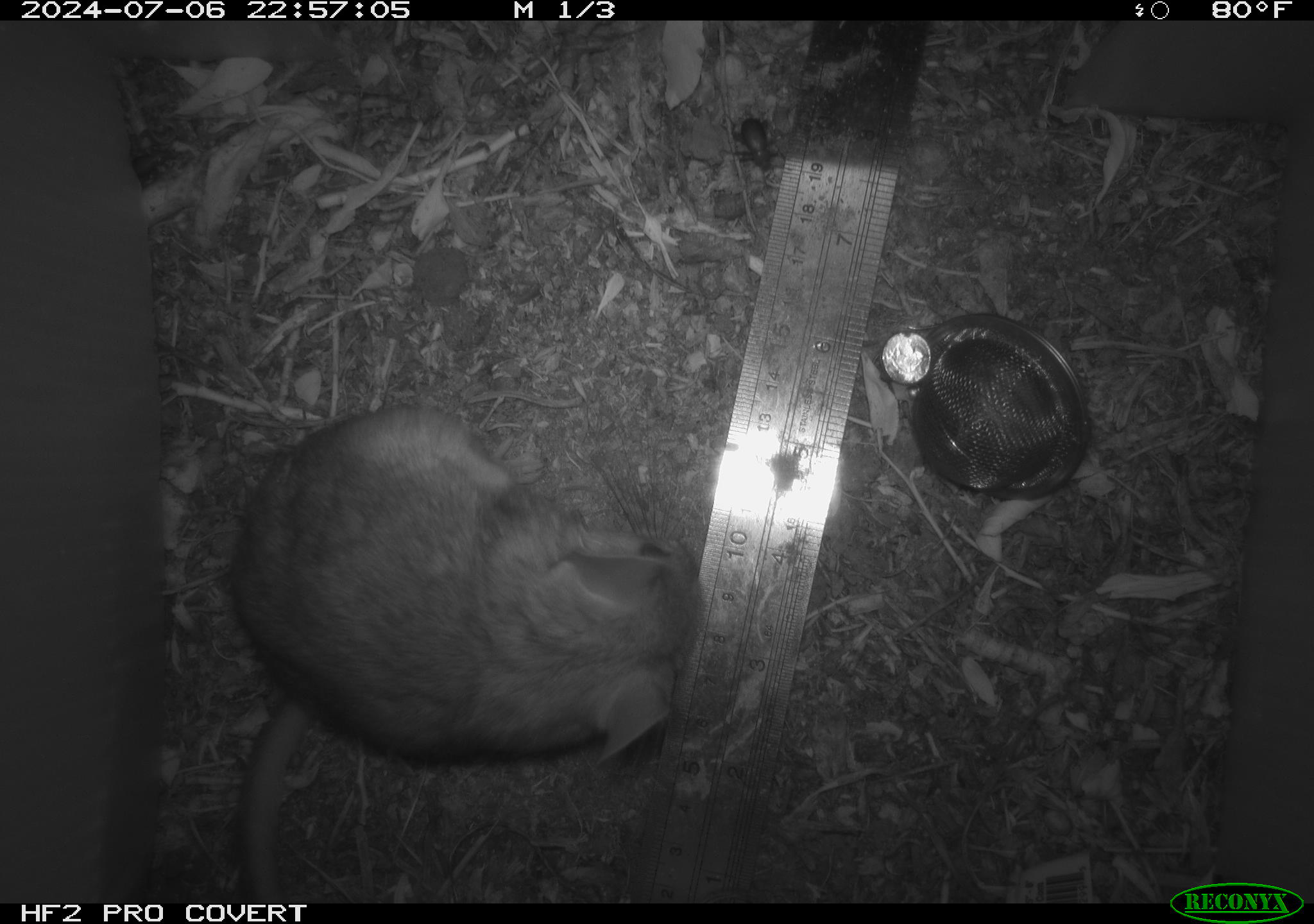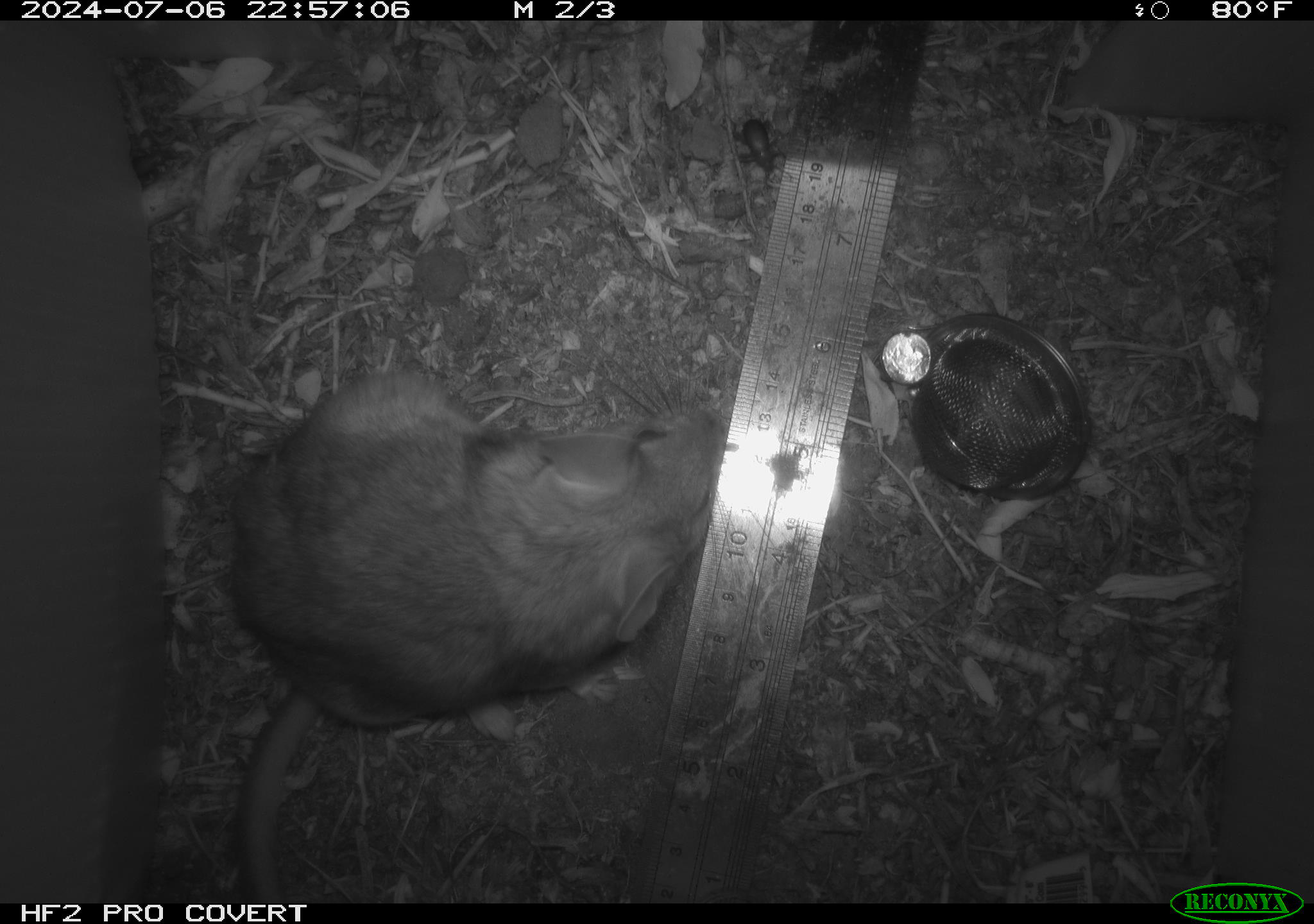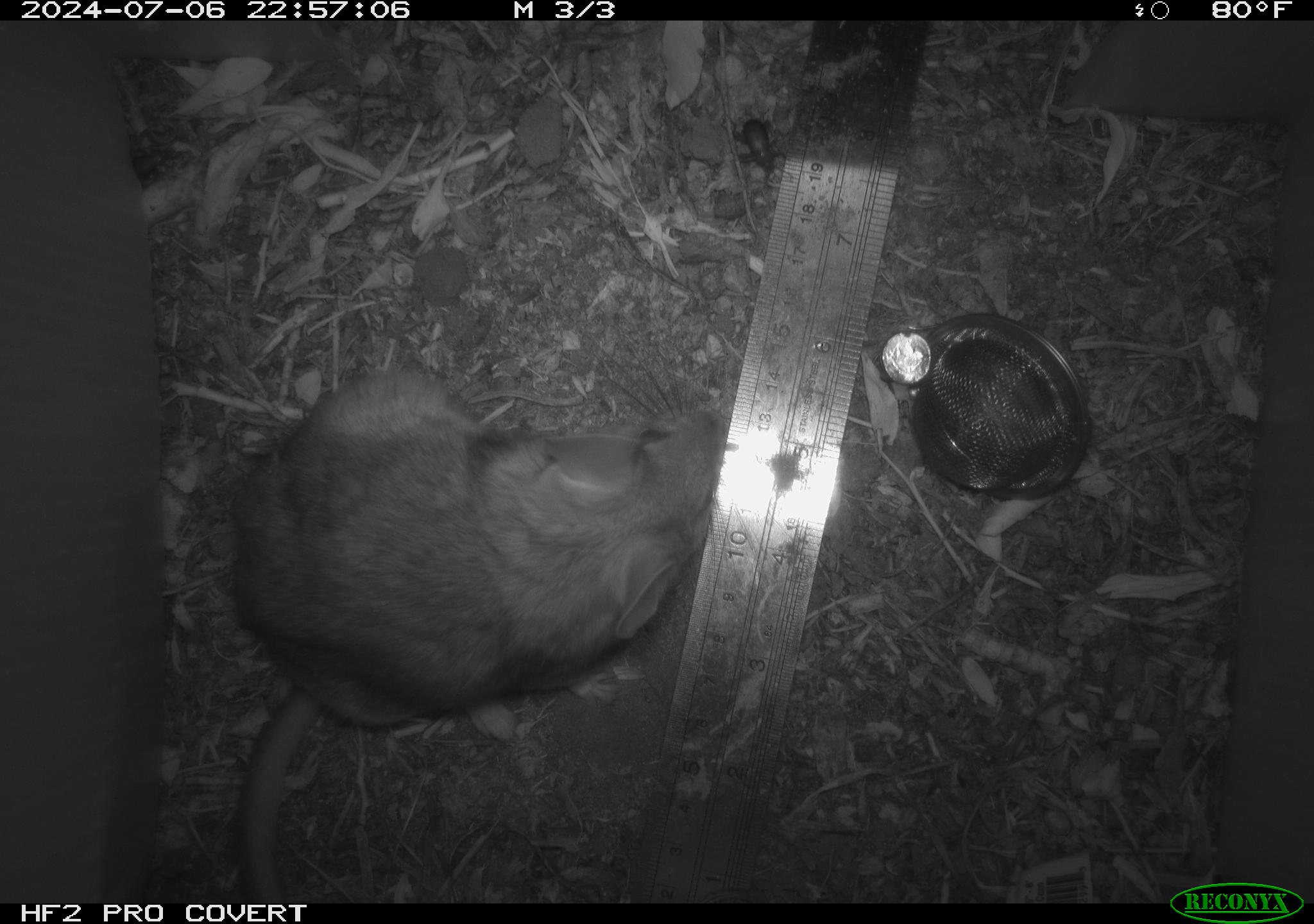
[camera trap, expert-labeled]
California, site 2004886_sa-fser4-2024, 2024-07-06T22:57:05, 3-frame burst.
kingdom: Animalia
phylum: Chordata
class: Mammalia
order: Rodentia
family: Sciuridae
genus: Neotamias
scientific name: Neotamias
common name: western chipmunks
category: neotamias species